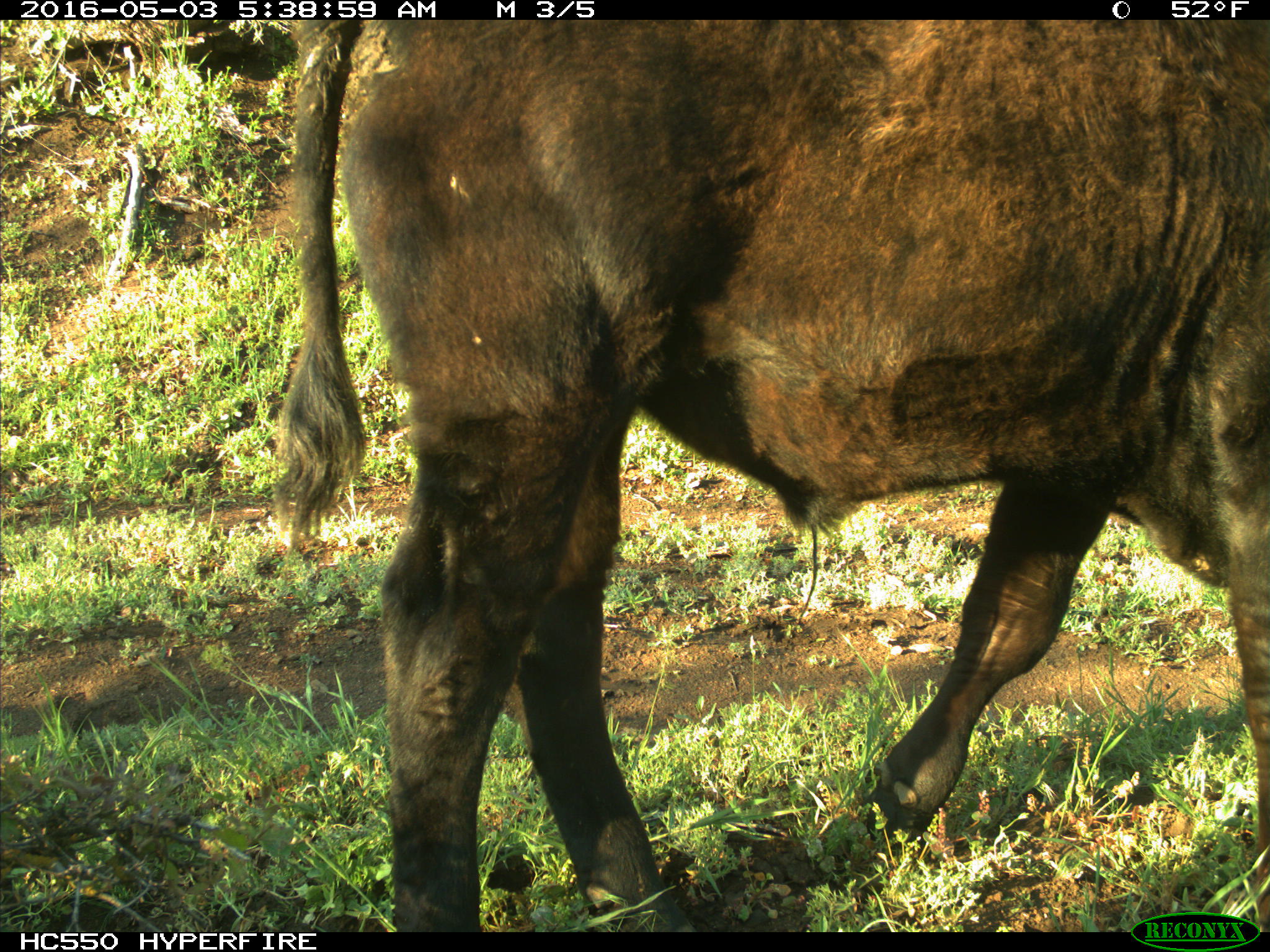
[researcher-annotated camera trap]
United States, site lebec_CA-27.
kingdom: Animalia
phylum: Chordata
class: Mammalia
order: Artiodactyla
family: Bovidae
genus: Bos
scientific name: Bos taurus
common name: domestic cow